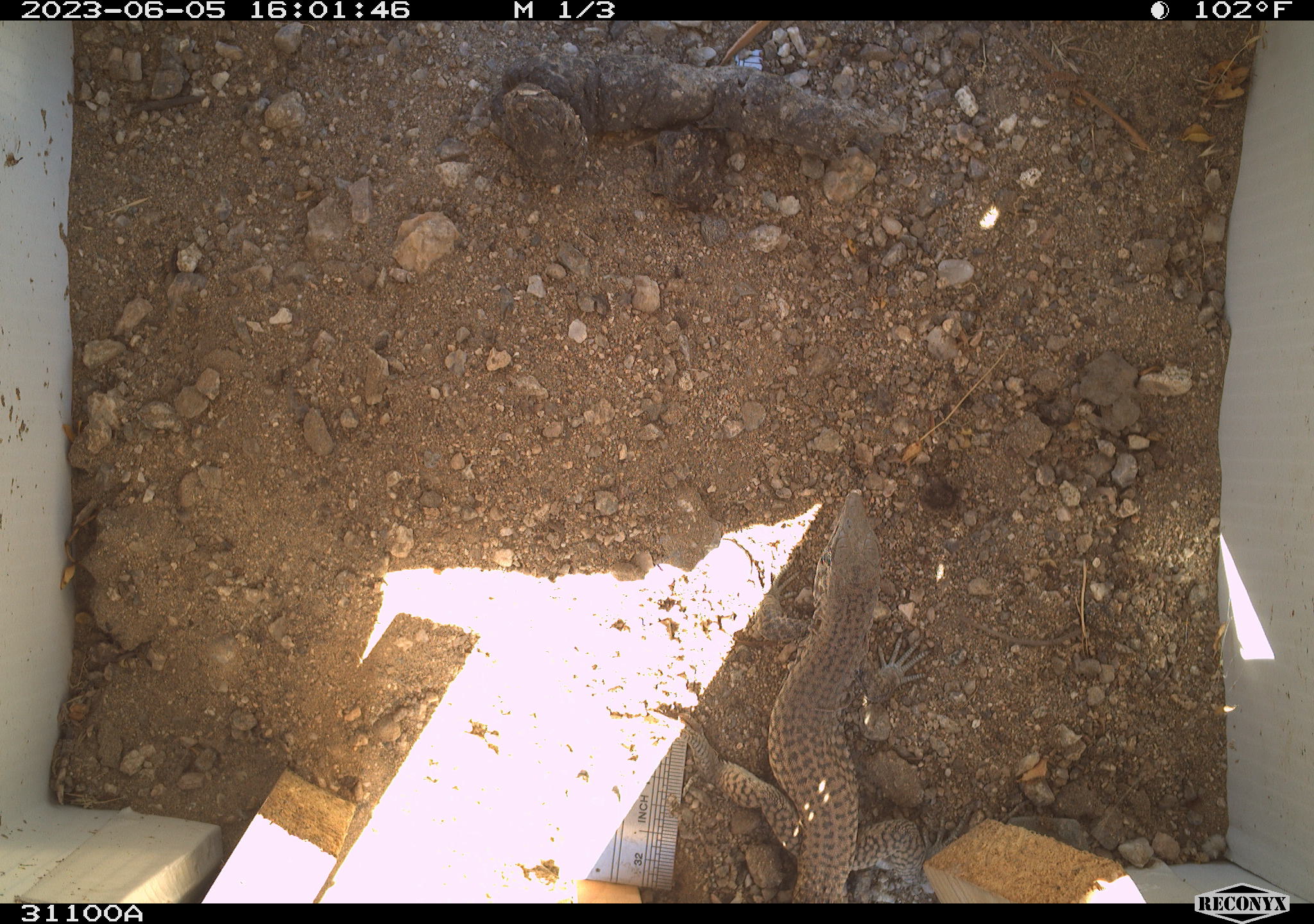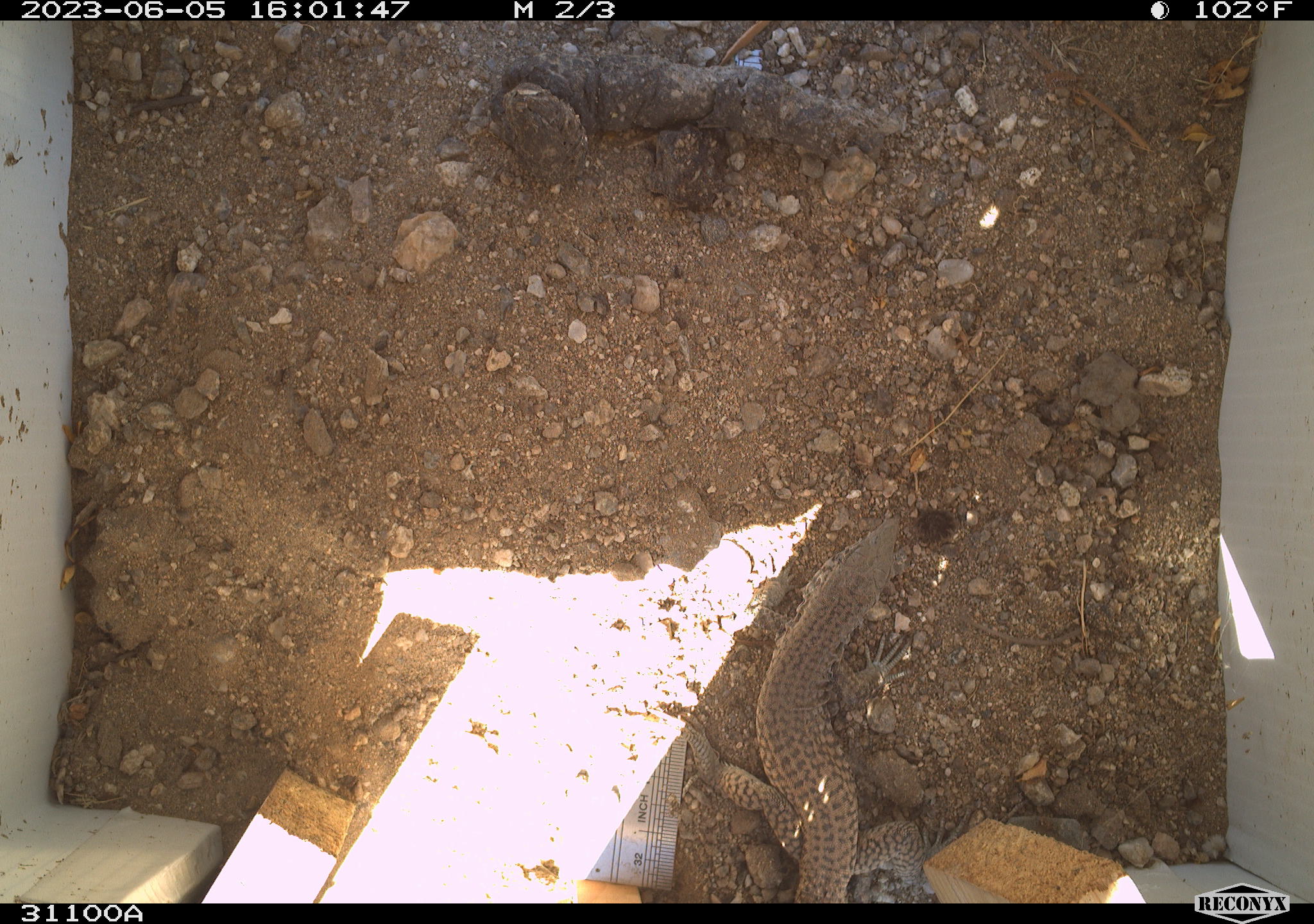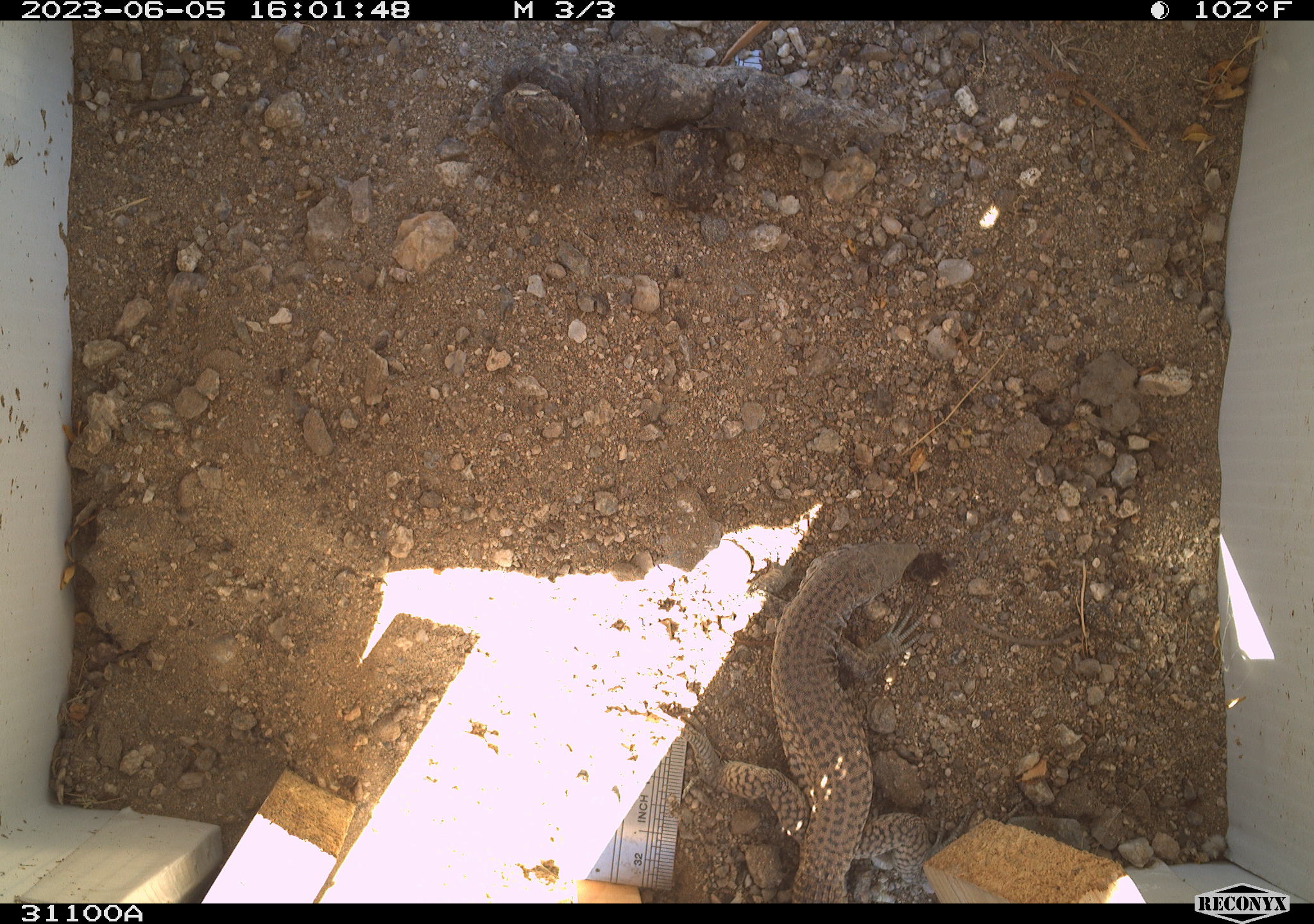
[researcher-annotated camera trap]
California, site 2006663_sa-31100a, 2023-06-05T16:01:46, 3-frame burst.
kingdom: Animalia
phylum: Chordata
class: Reptilia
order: Squamata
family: Teiidae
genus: Aspidoscelis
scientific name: Aspidoscelis tigris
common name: western whiptail